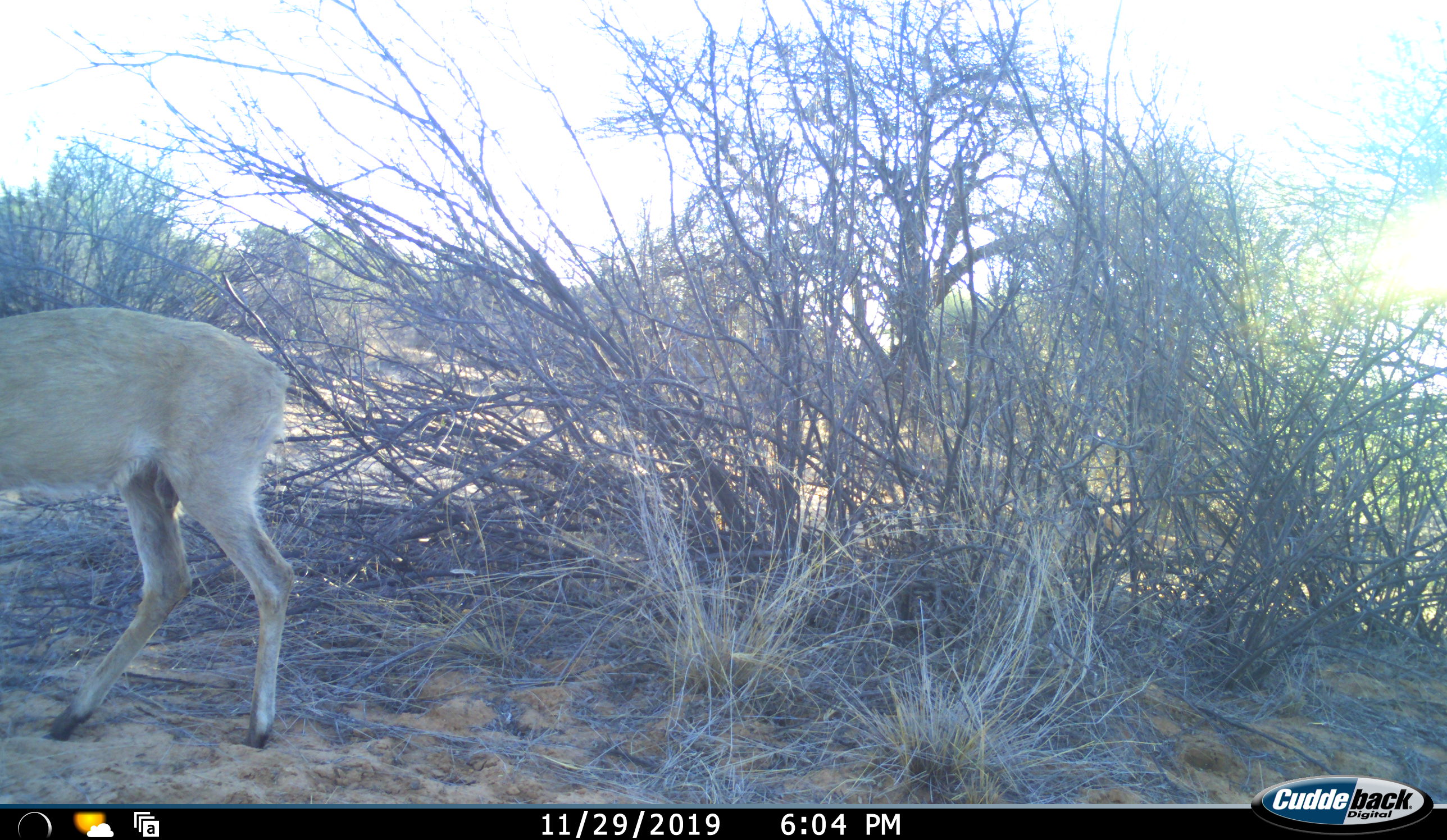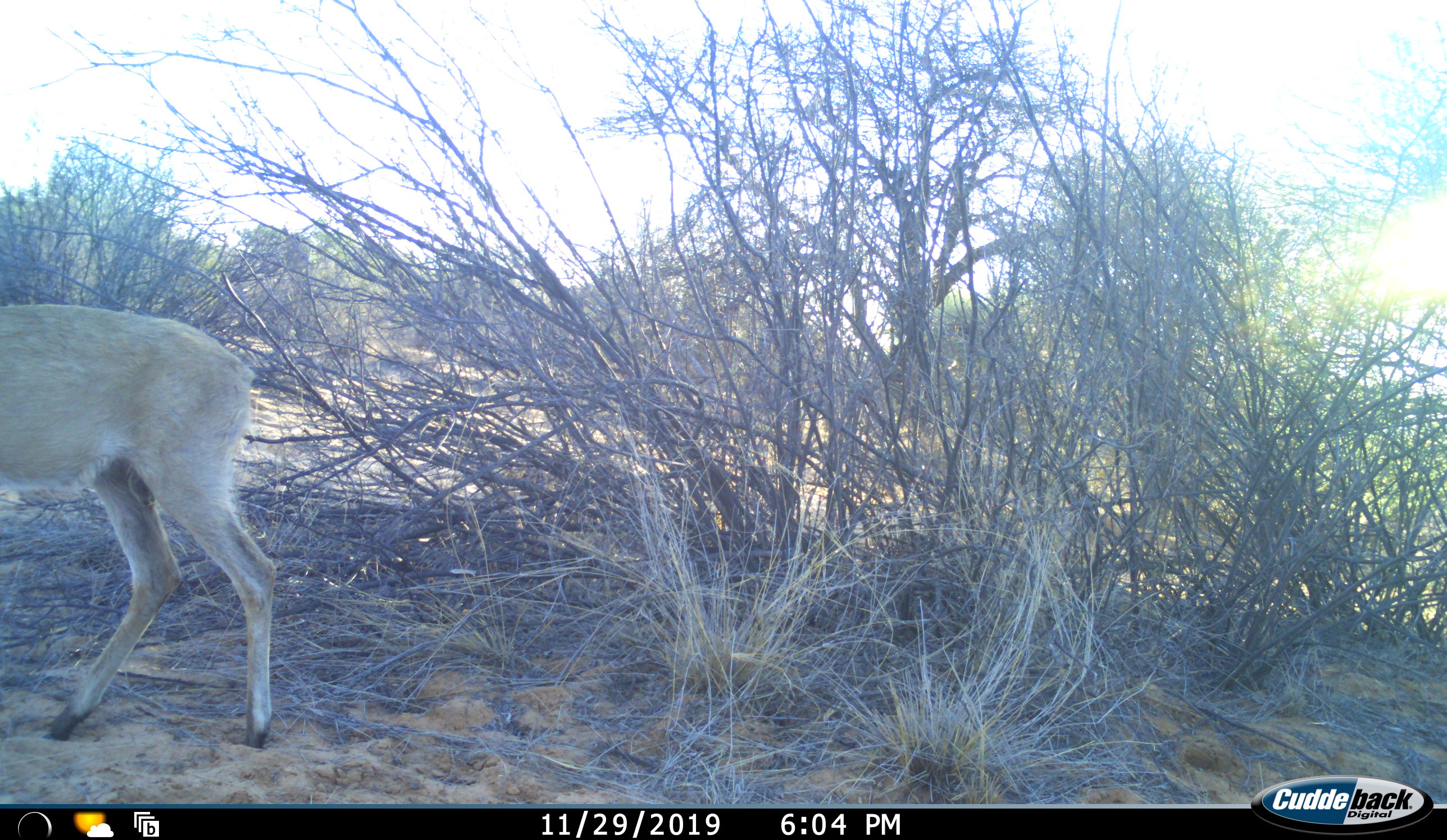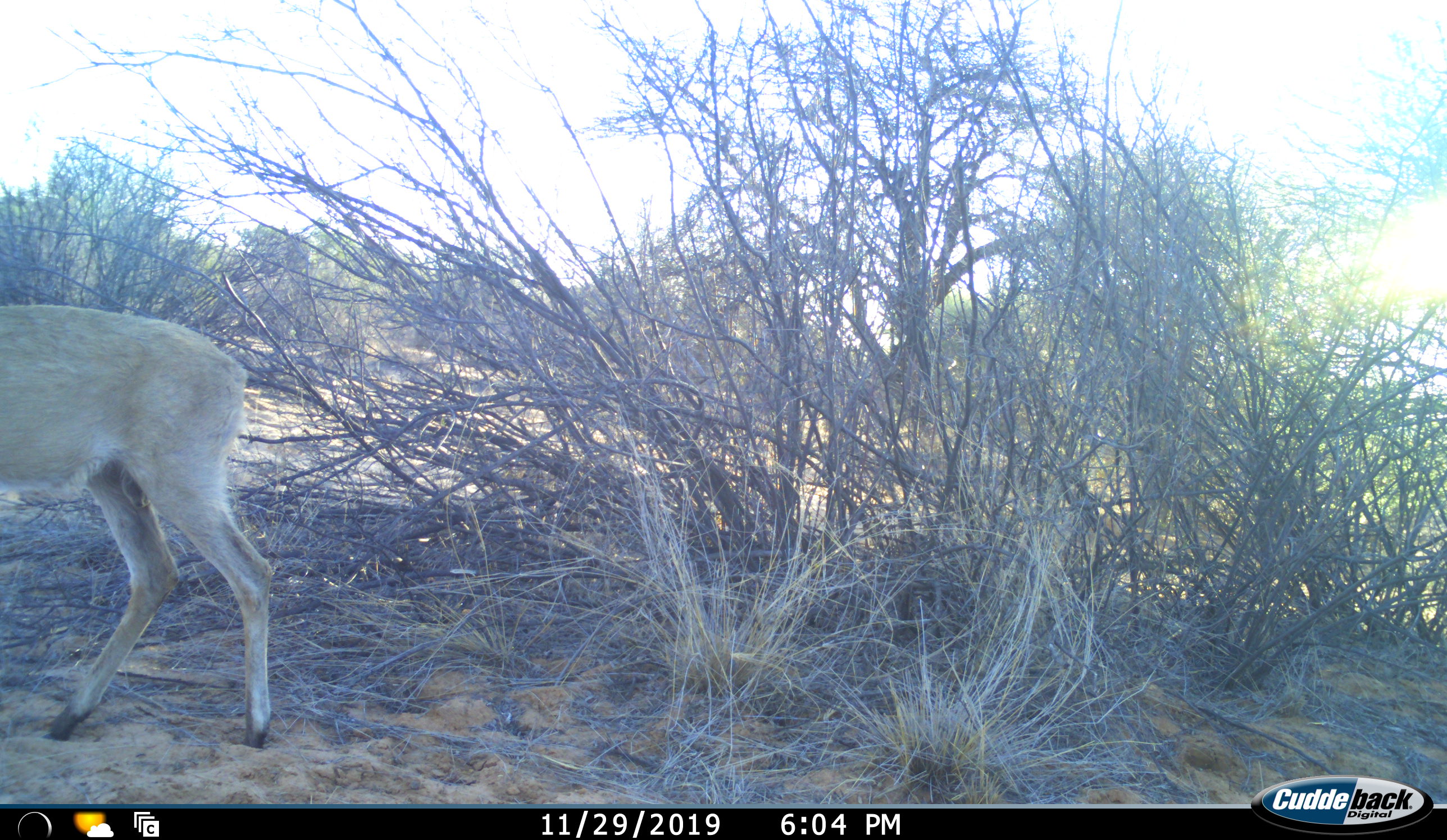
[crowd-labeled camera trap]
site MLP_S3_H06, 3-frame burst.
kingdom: Animalia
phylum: Chordata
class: Mammalia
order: Artiodactyla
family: Bovidae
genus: Sylvicapra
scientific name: Sylvicapra grimmia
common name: common duiker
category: duikercommongrey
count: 1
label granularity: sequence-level